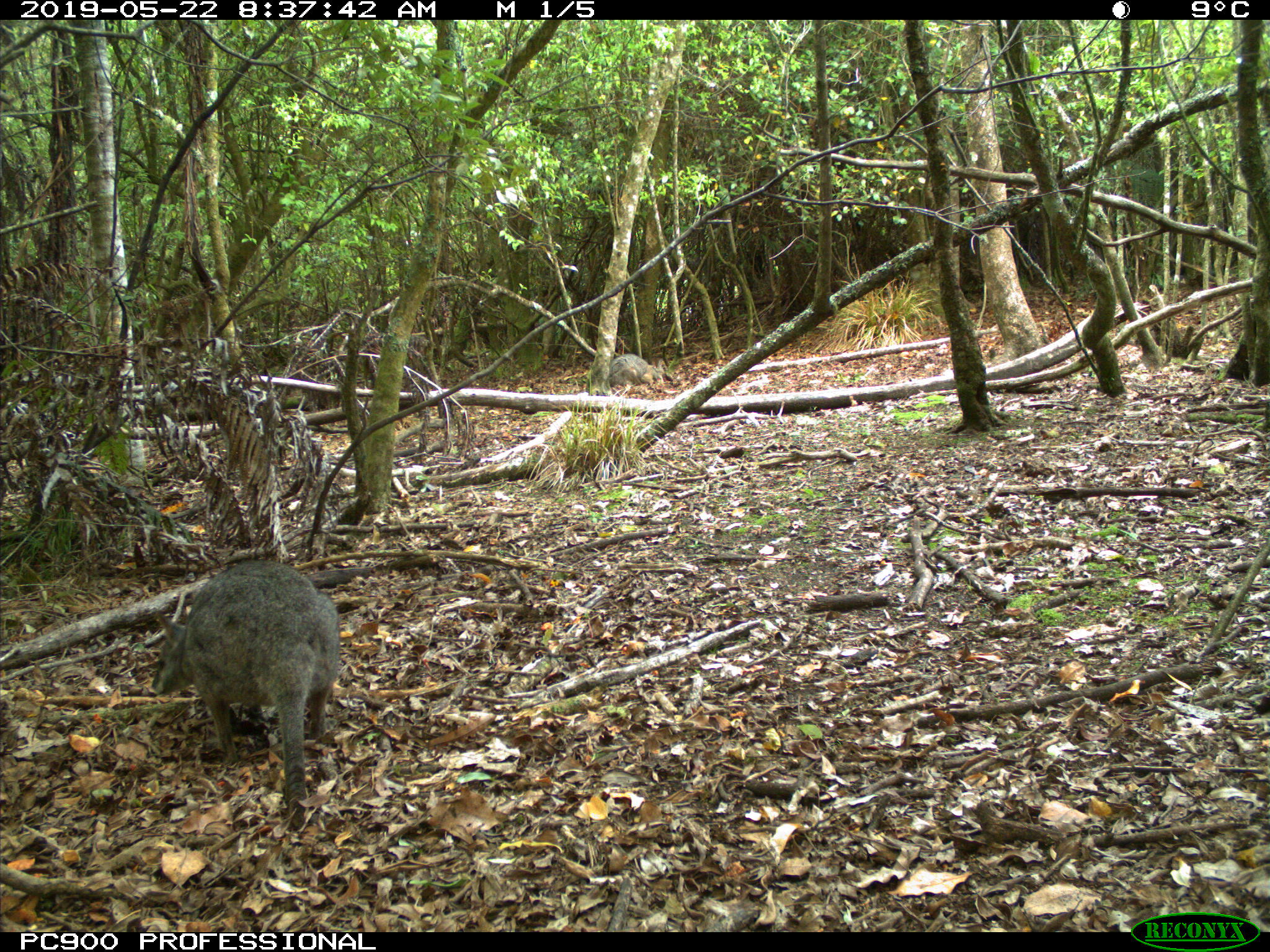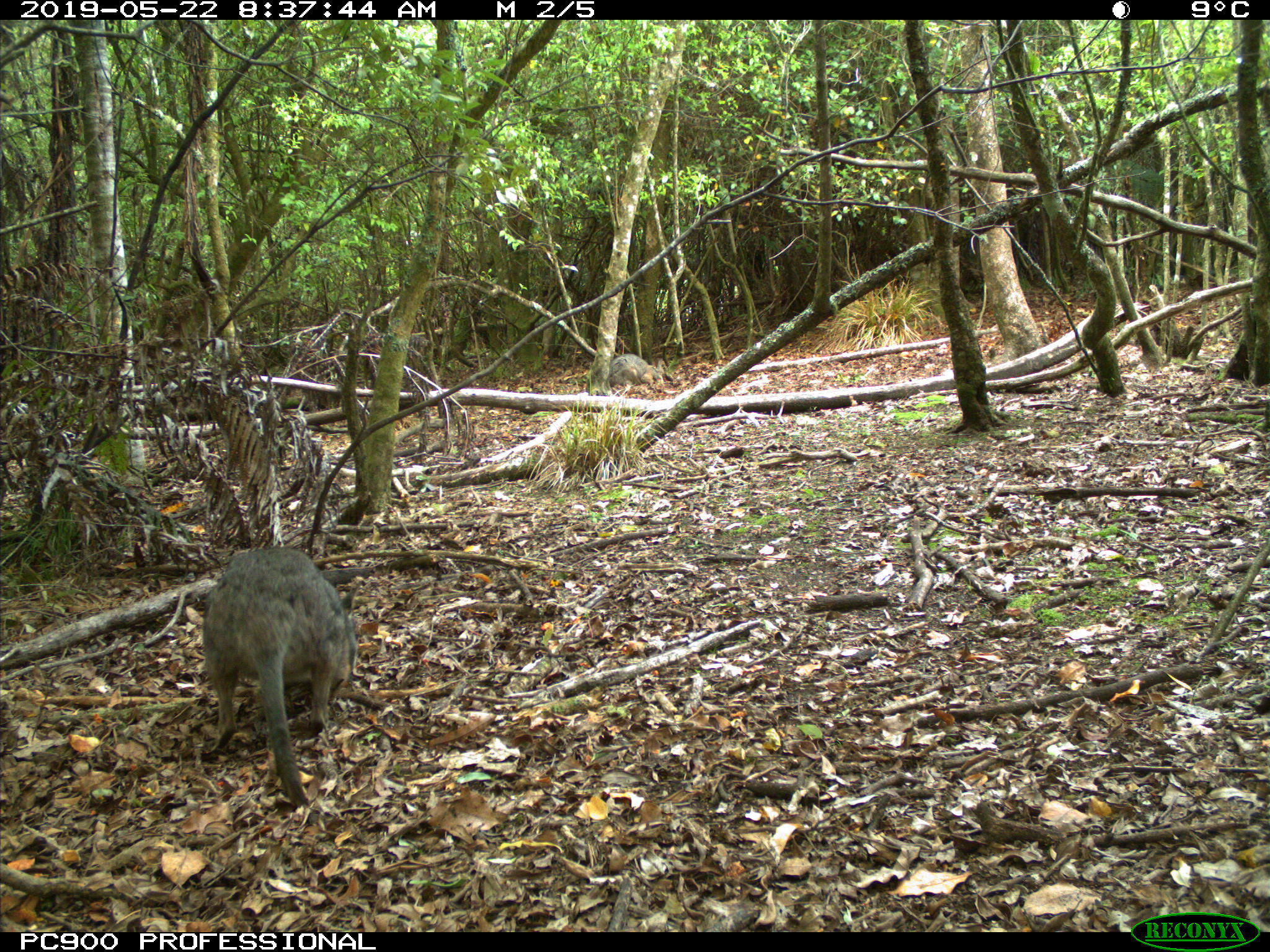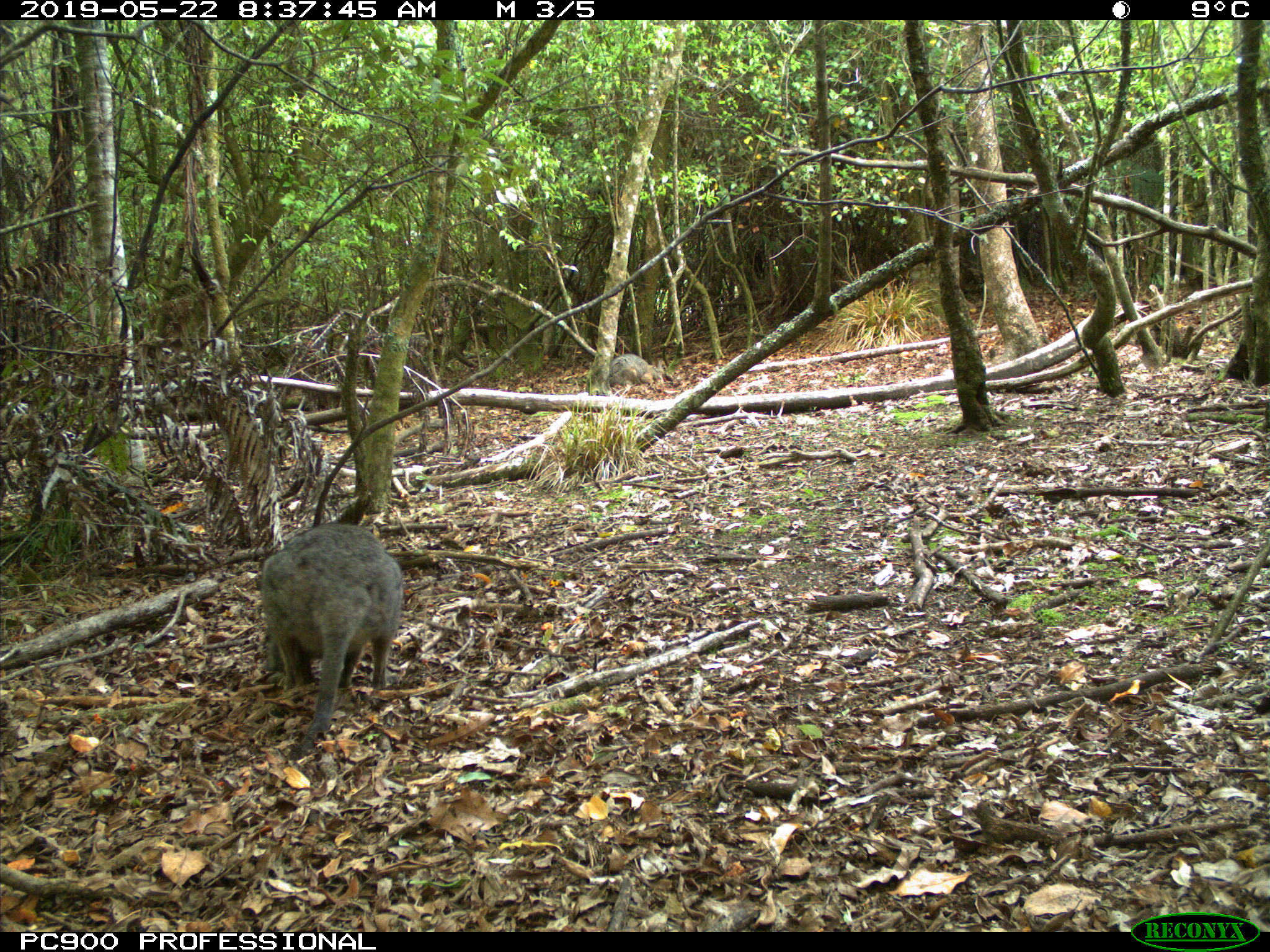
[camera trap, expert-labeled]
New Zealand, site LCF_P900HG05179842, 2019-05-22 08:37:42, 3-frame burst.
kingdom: Animalia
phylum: Chordata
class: Mammalia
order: Diprotodontia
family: Macropodidae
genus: Notamacropus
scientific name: Notamacropus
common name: wallaby